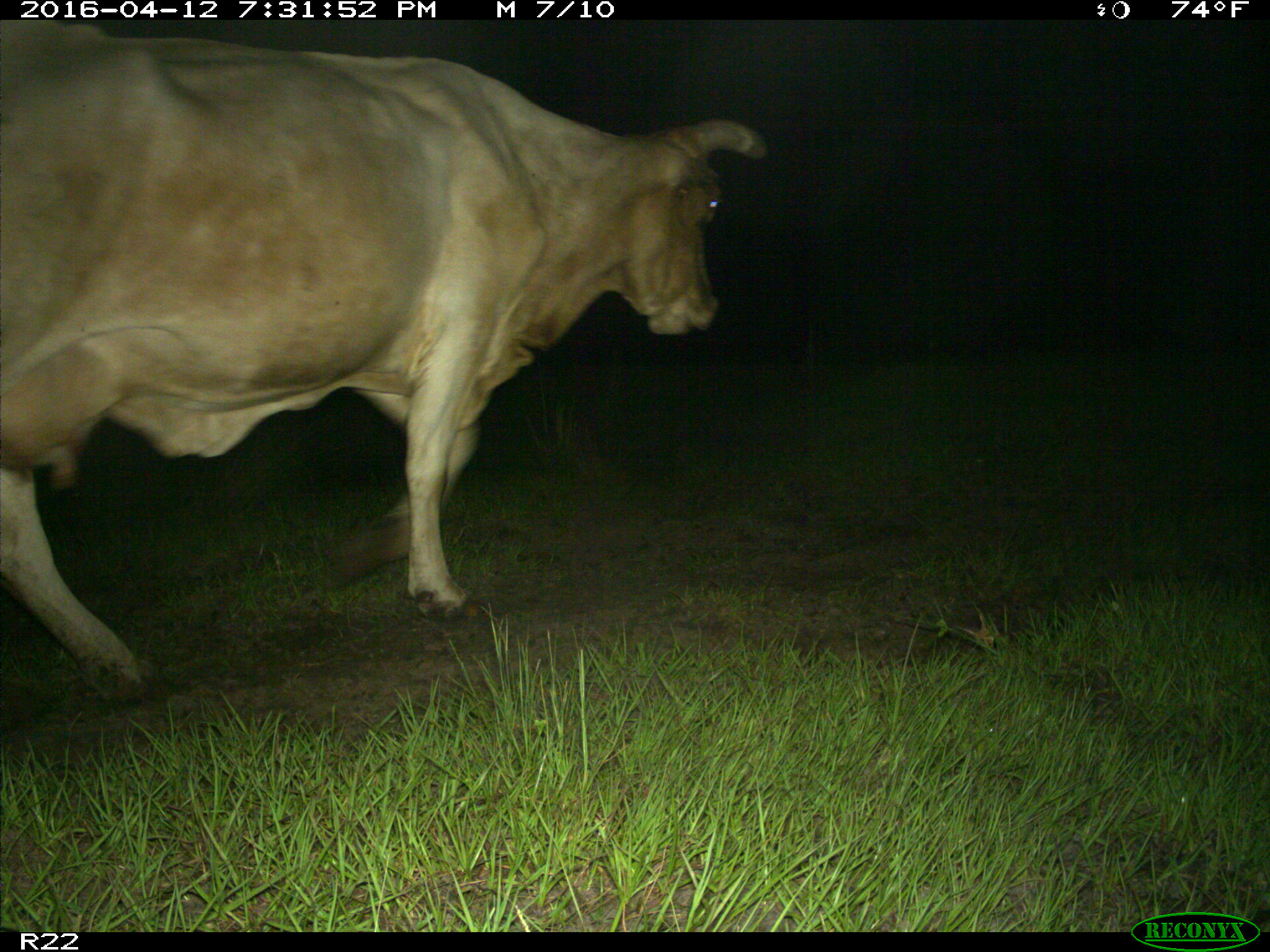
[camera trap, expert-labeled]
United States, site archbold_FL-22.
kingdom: Animalia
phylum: Chordata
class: Mammalia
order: Artiodactyla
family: Bovidae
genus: Bos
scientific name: Bos taurus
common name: domestic cow